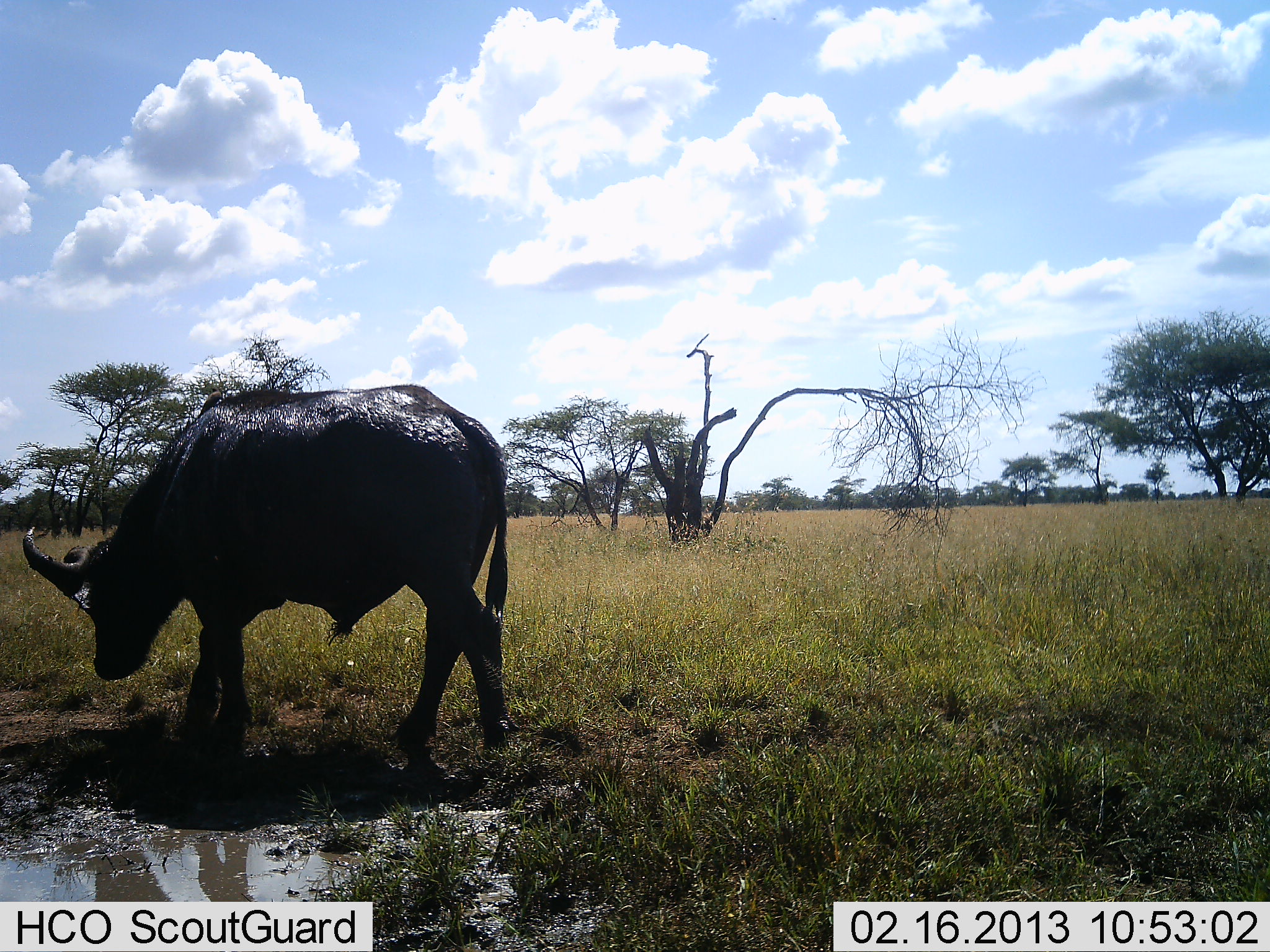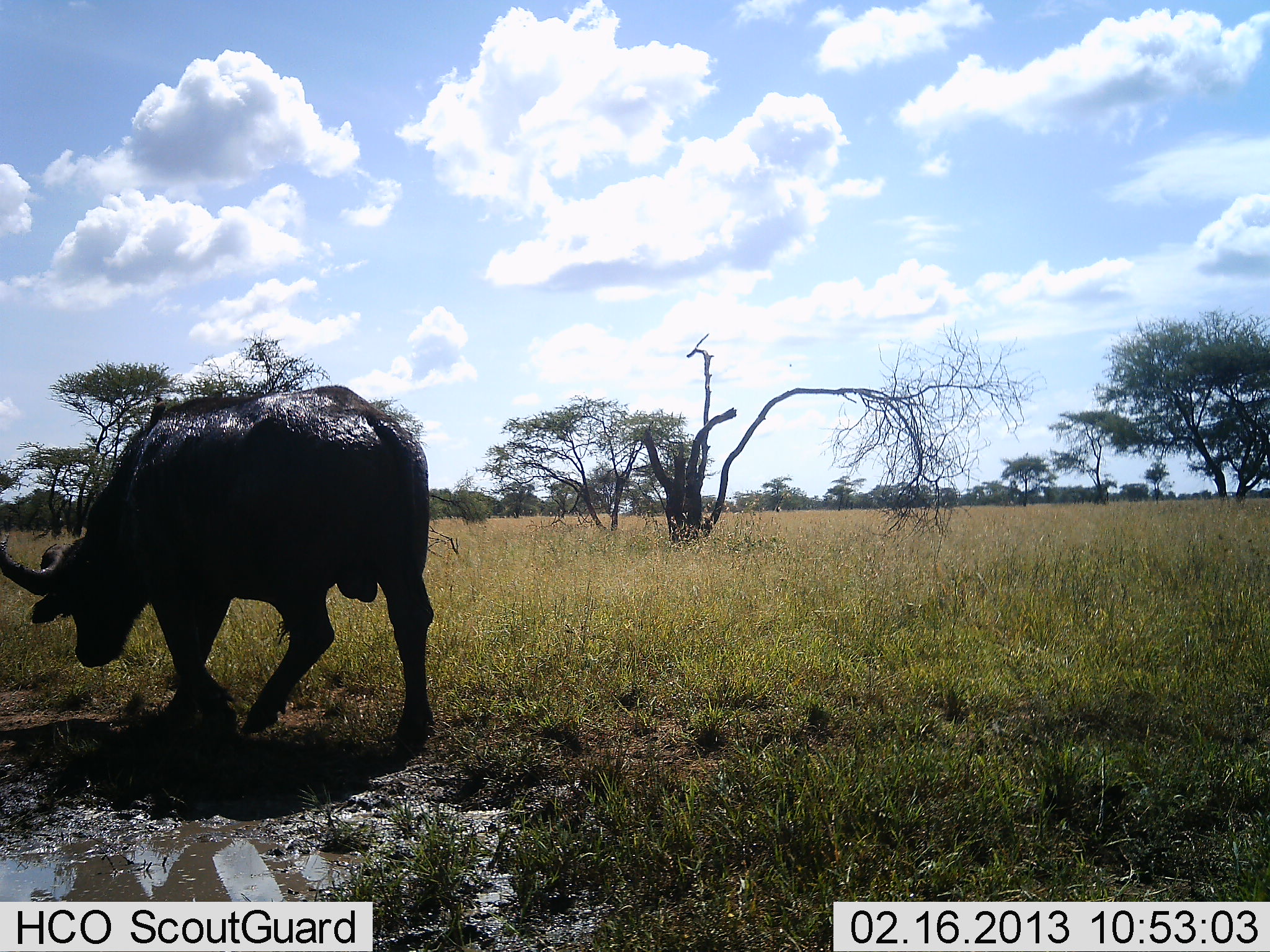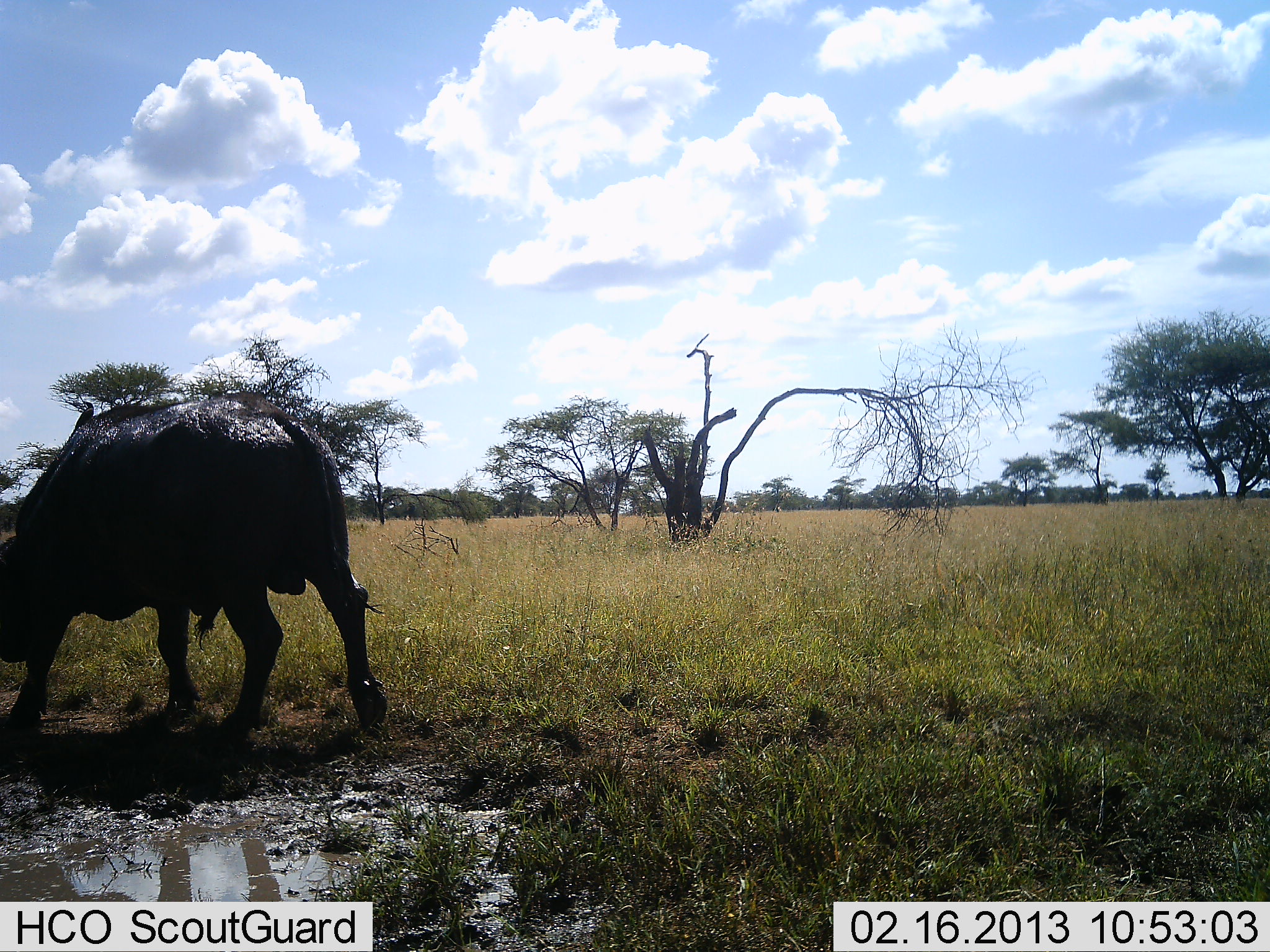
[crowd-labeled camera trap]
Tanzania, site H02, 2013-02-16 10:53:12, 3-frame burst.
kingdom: Animalia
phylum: Chordata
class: Mammalia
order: Artiodactyla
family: Bovidae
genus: Syncerus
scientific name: Syncerus caffer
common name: cape buffalo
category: buffalo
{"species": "buffalo (cape buffalo) (Syncerus caffer)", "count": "1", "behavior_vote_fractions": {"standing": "0%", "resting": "0%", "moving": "94%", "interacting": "0%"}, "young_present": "0%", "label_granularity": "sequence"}